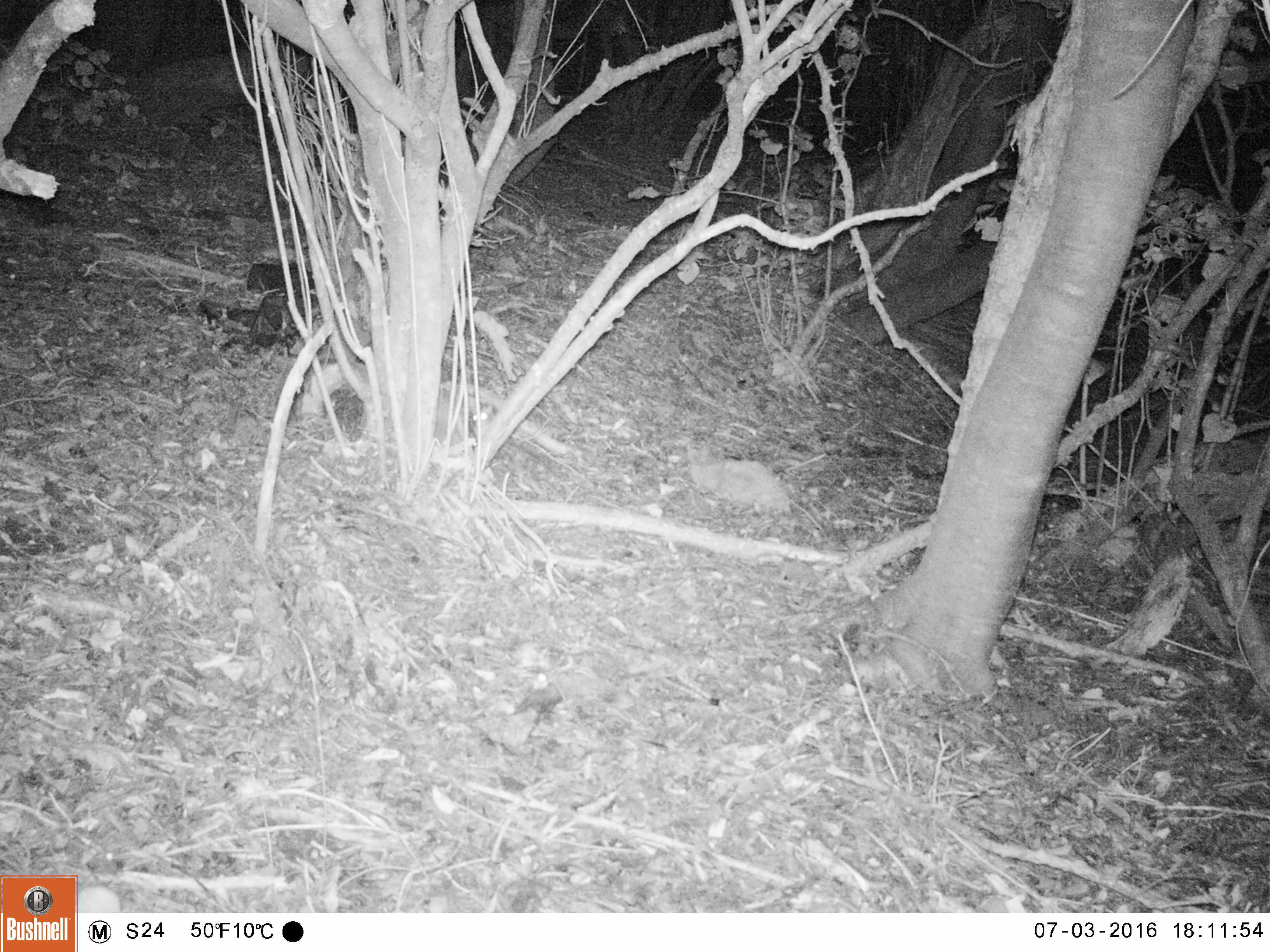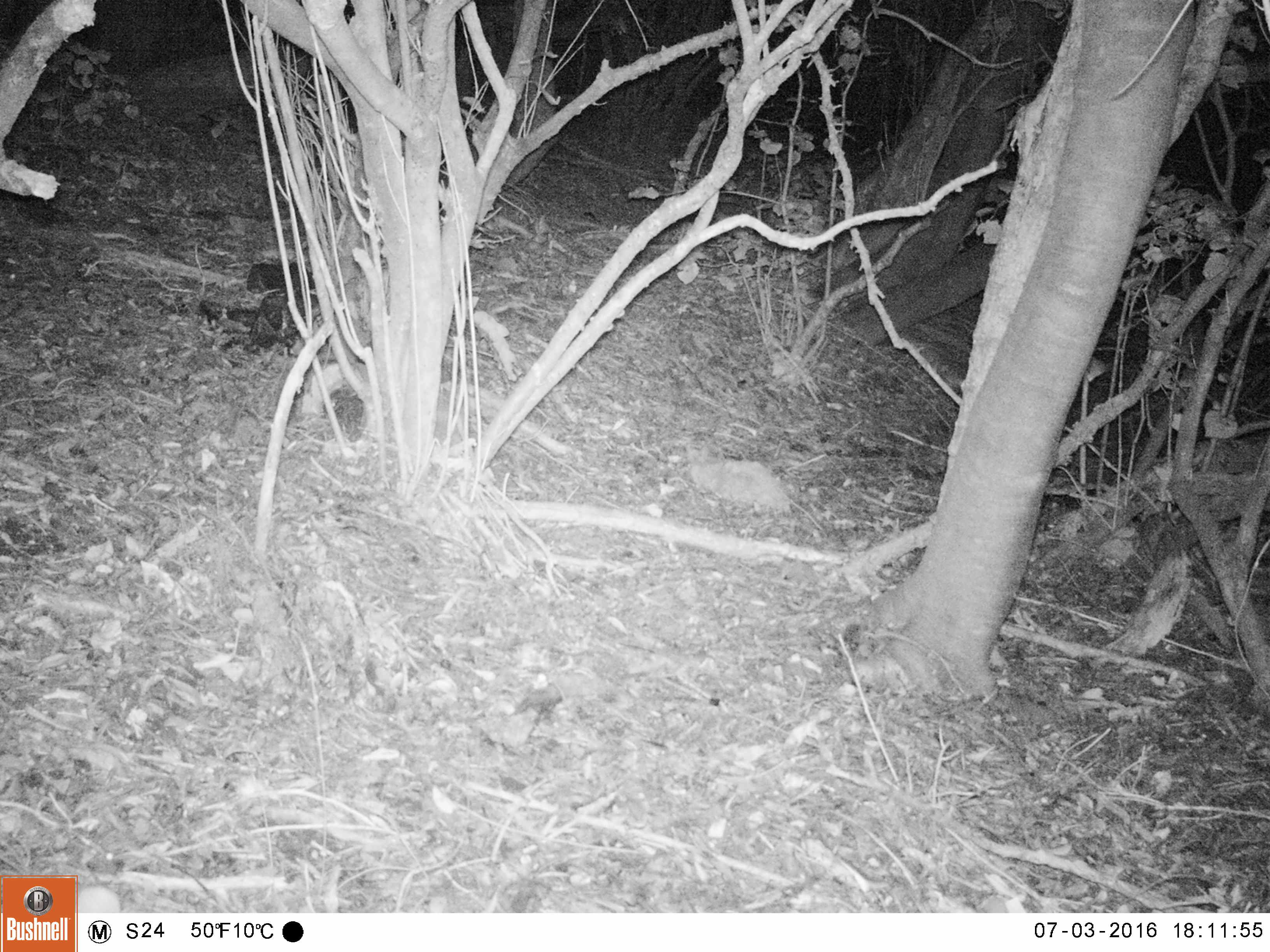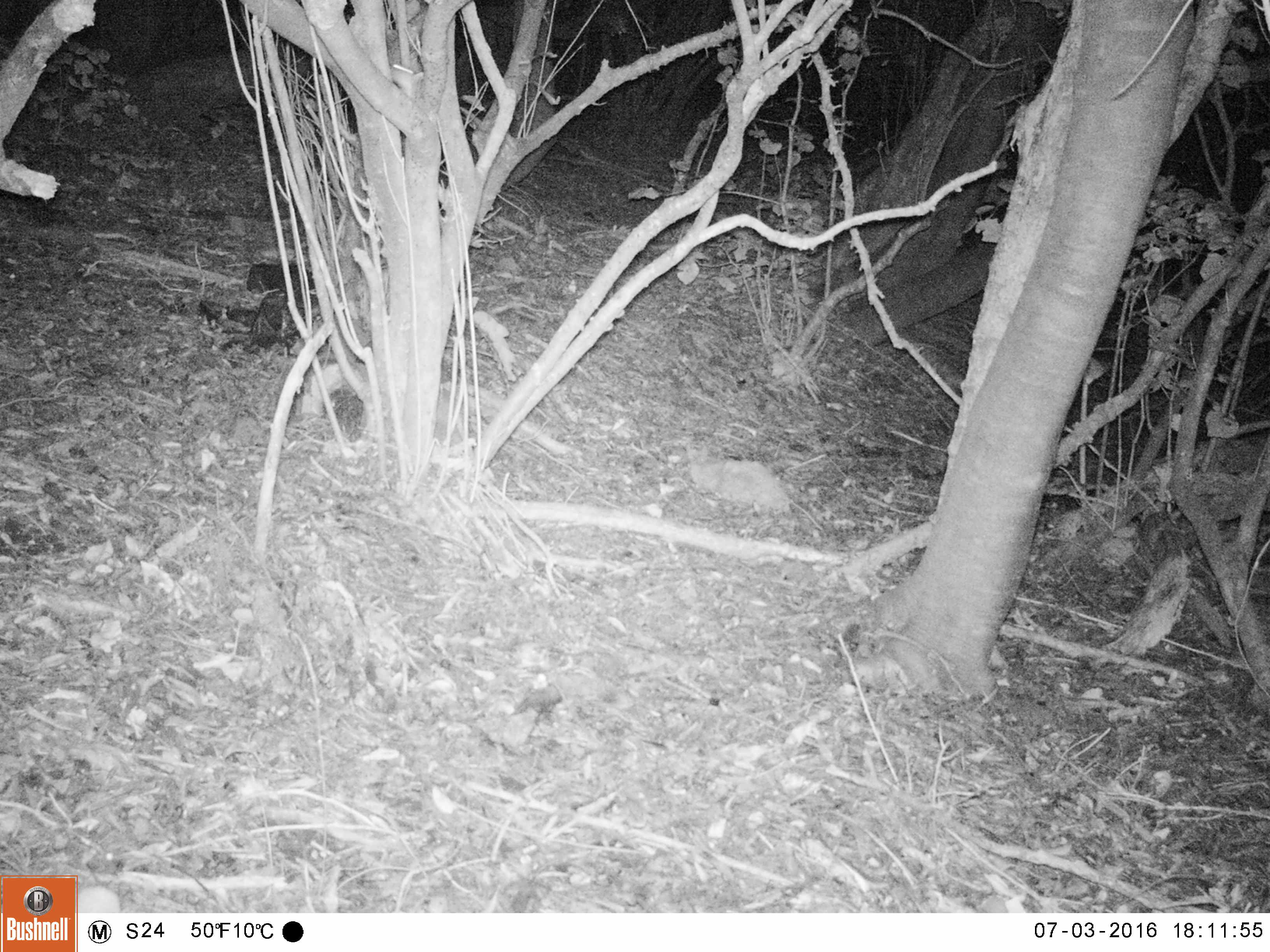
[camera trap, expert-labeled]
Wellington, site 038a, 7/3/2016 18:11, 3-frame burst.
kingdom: Animalia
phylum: Chordata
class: Mammalia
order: Rodentia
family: Muridae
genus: Rattus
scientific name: Rattus rattus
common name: ship rat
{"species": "ship rat (Rattus rattus)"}